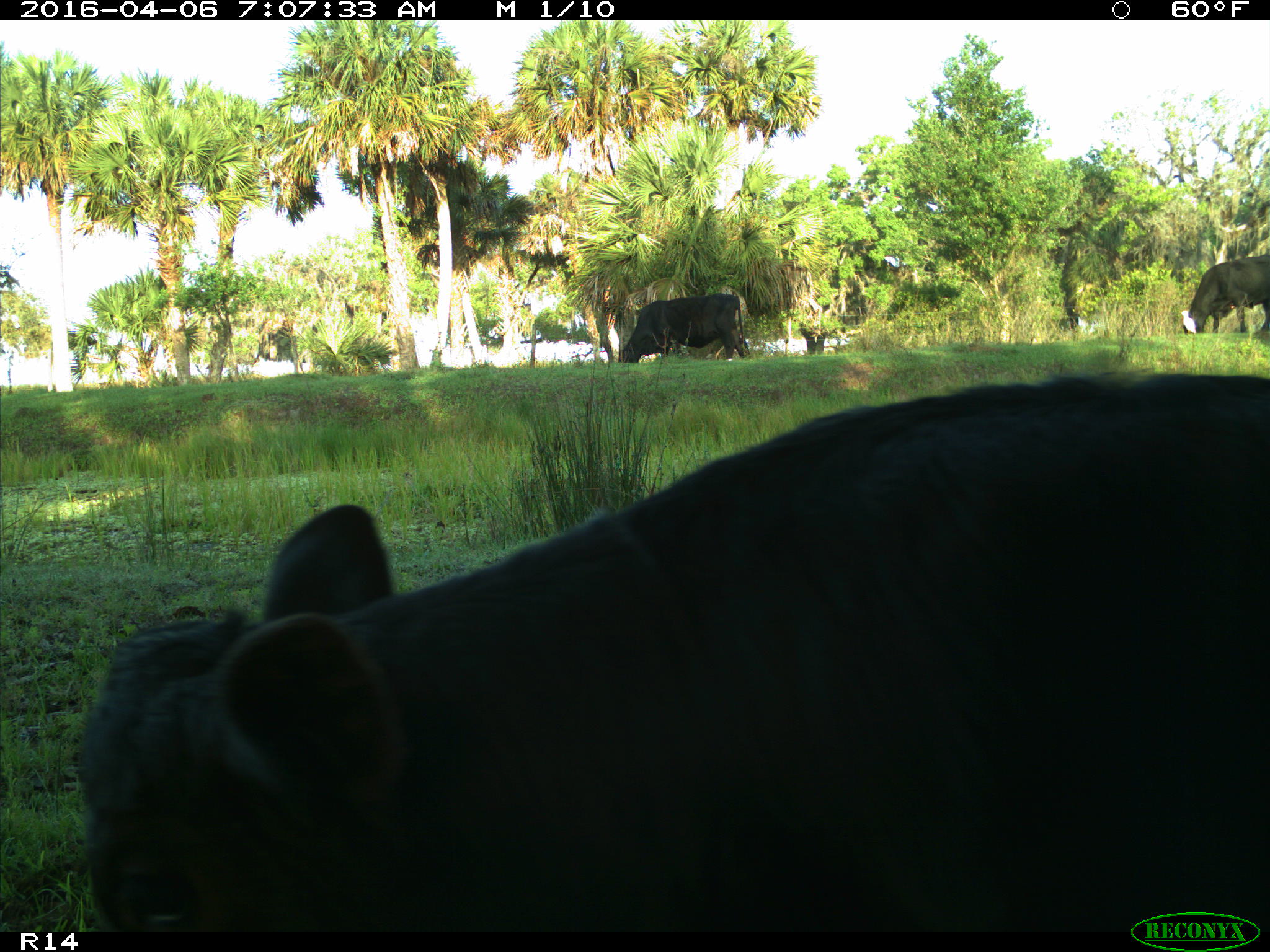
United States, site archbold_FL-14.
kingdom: Animalia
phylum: Chordata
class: Mammalia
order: Artiodactyla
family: Bovidae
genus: Bos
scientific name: Bos taurus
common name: domestic cow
Bos taurus (domestic cow).